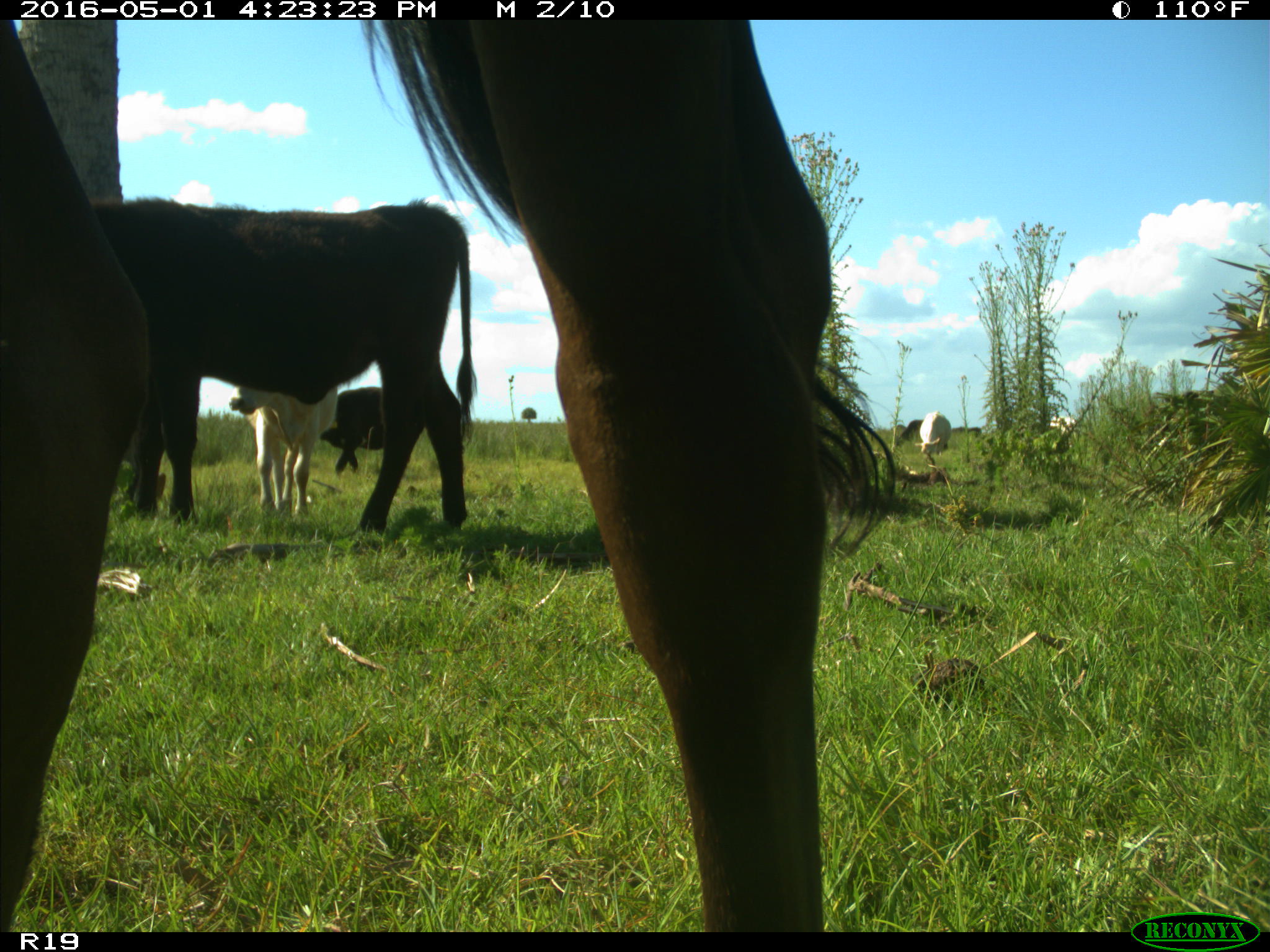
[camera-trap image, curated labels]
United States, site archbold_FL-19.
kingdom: Animalia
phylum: Chordata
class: Mammalia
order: Artiodactyla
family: Bovidae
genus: Bos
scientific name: Bos taurus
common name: domestic cow